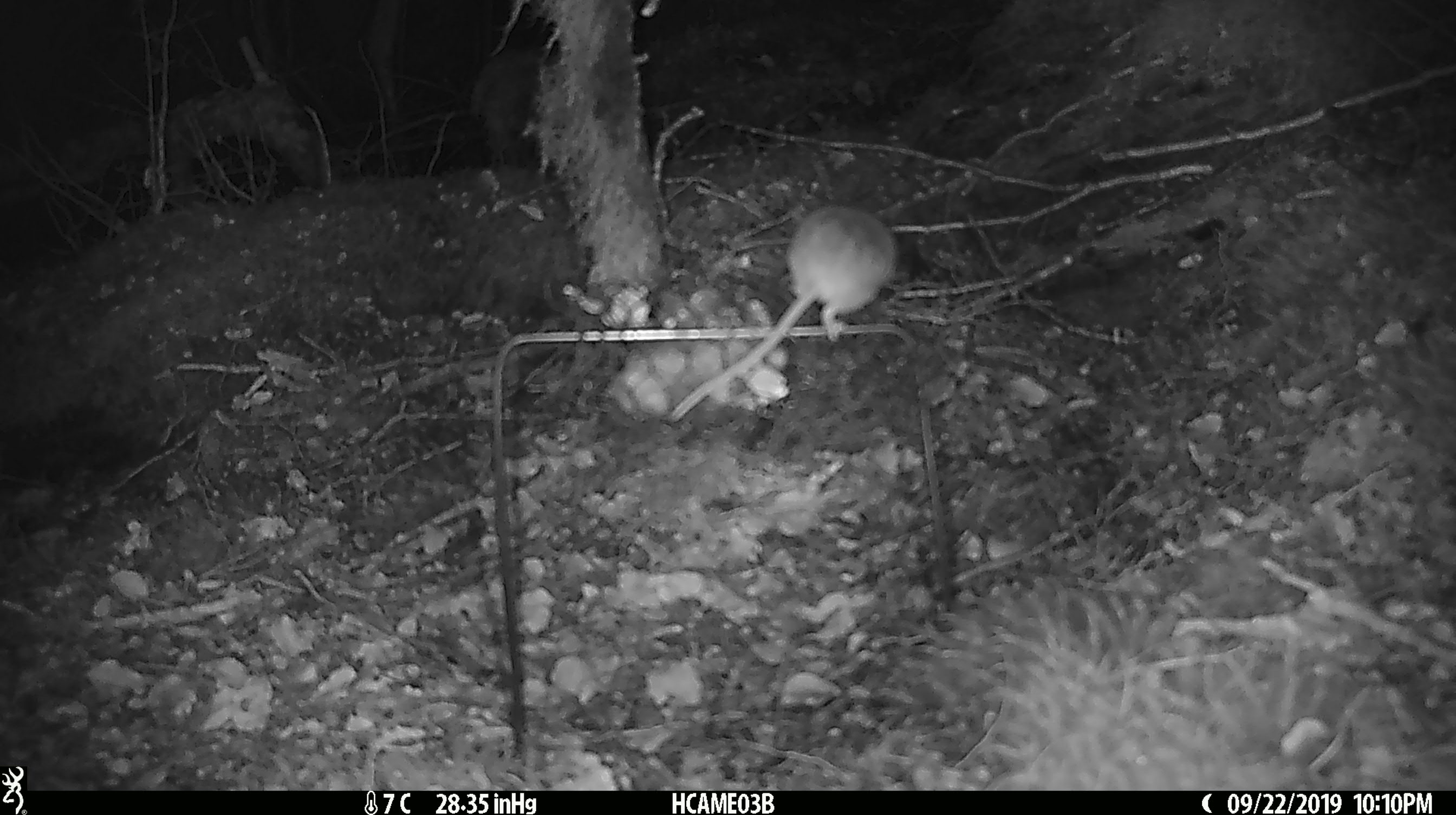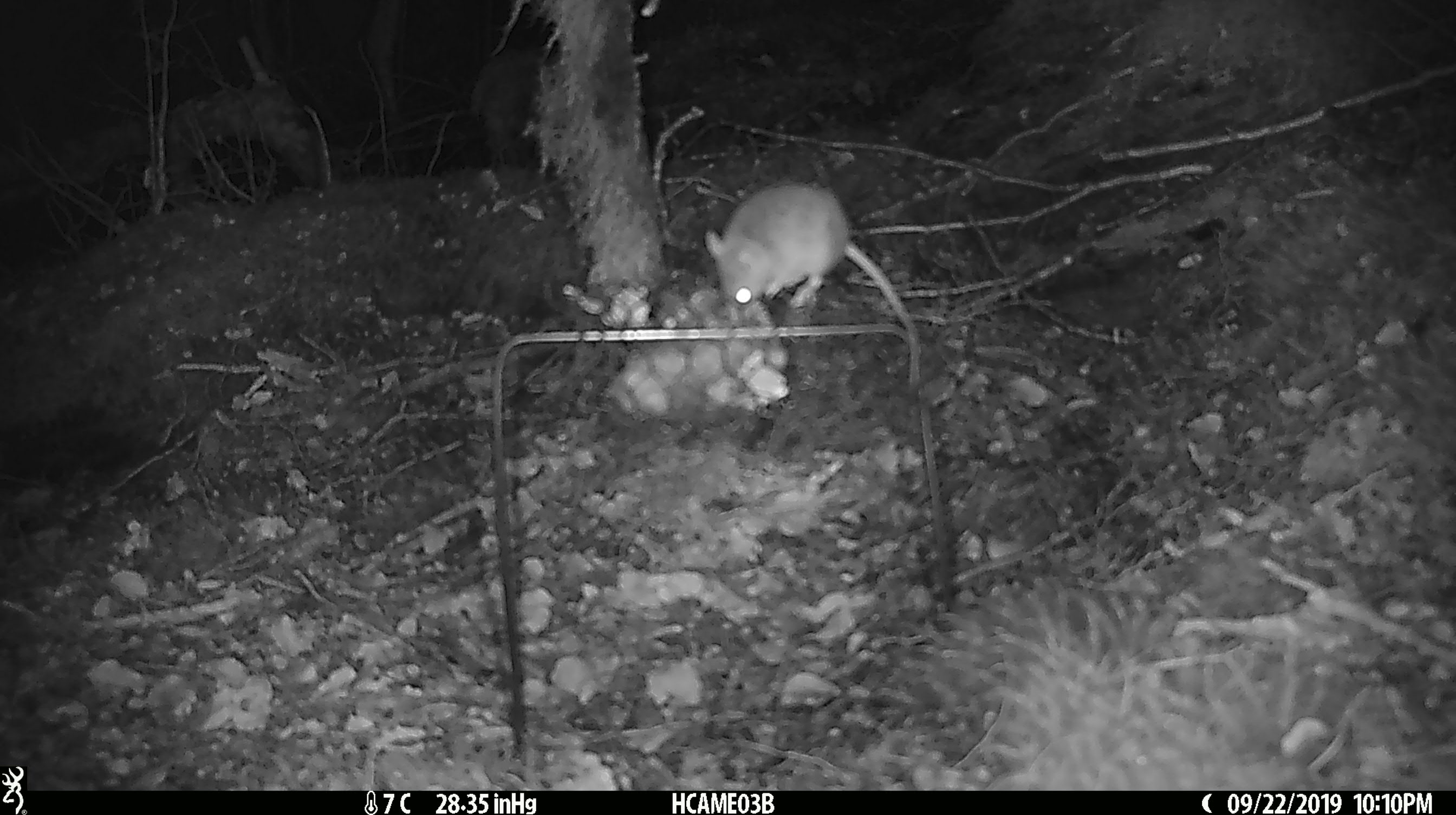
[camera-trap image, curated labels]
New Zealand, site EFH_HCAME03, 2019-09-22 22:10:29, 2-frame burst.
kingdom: Animalia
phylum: Chordata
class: Mammalia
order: Rodentia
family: Muridae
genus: Mus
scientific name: Mus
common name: mouse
Mouse (Mus).